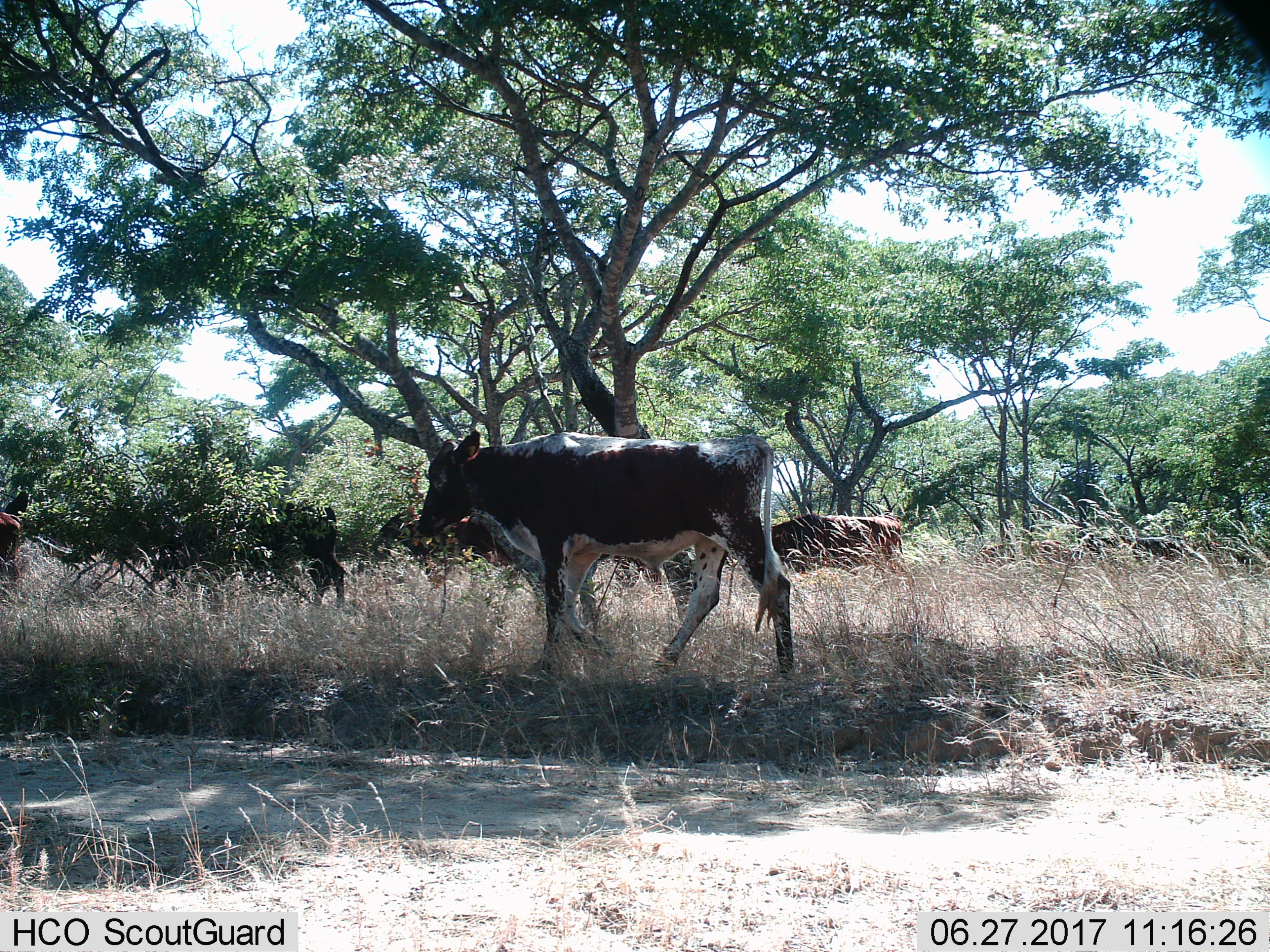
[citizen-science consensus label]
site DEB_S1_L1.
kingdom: Animalia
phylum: Chordata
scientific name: Vertebrata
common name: domestic animal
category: domesticanimal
Domesticanimal (domestic animal) (Vertebrata), count 6. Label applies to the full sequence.